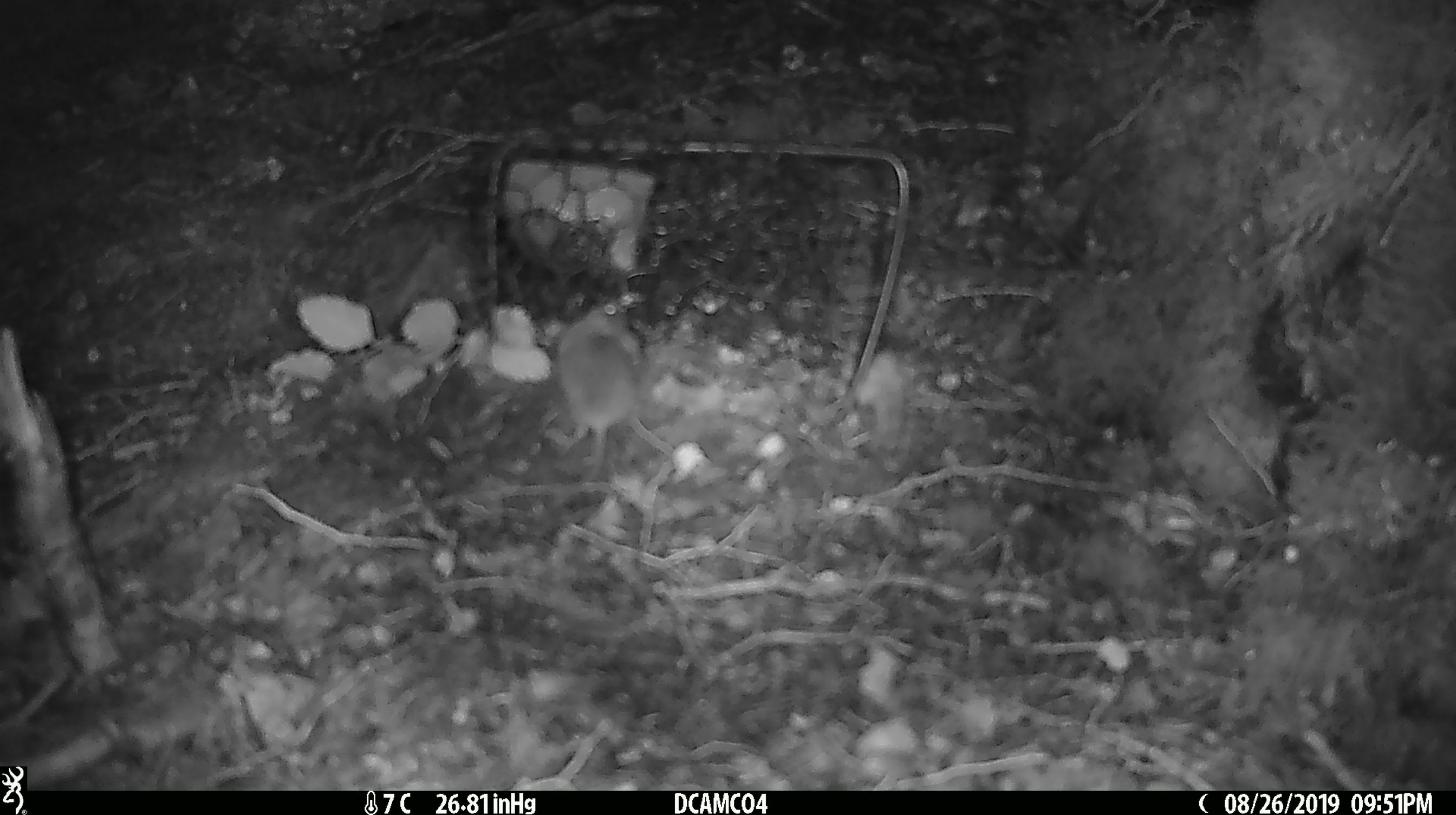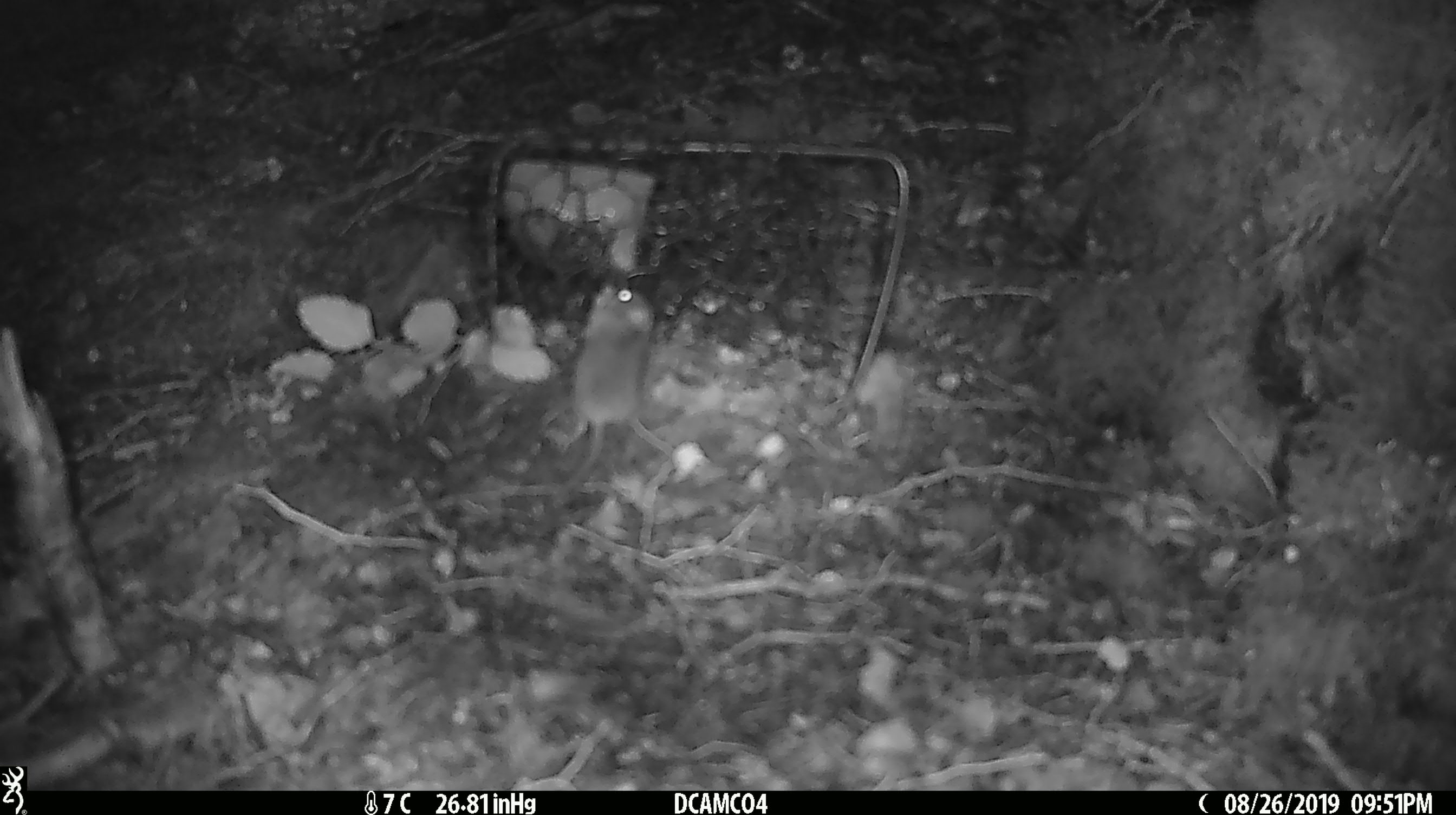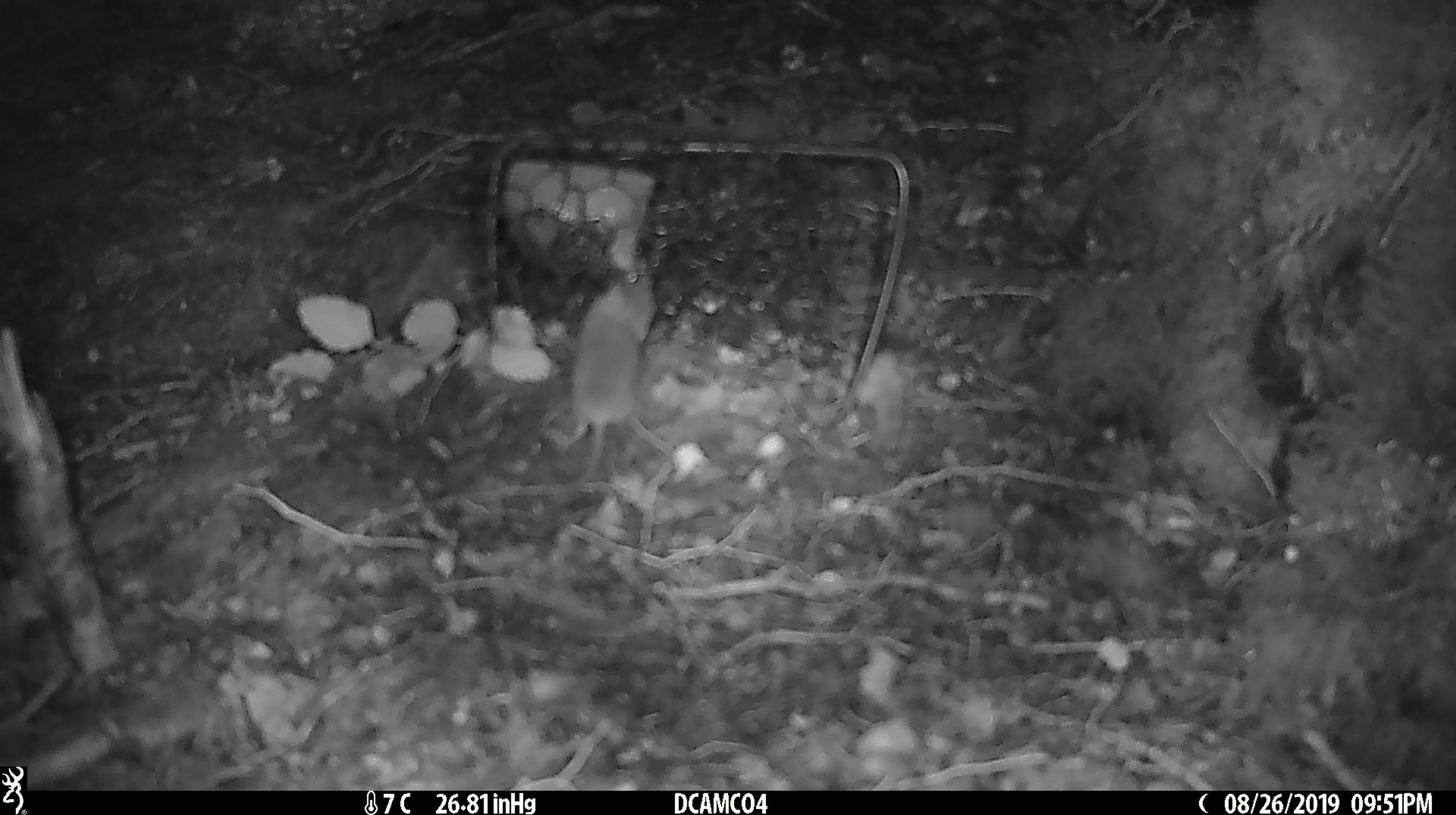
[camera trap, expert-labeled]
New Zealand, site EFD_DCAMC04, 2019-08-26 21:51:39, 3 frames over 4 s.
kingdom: Animalia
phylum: Chordata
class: Mammalia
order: Rodentia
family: Muridae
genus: Mus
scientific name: Mus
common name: mouse